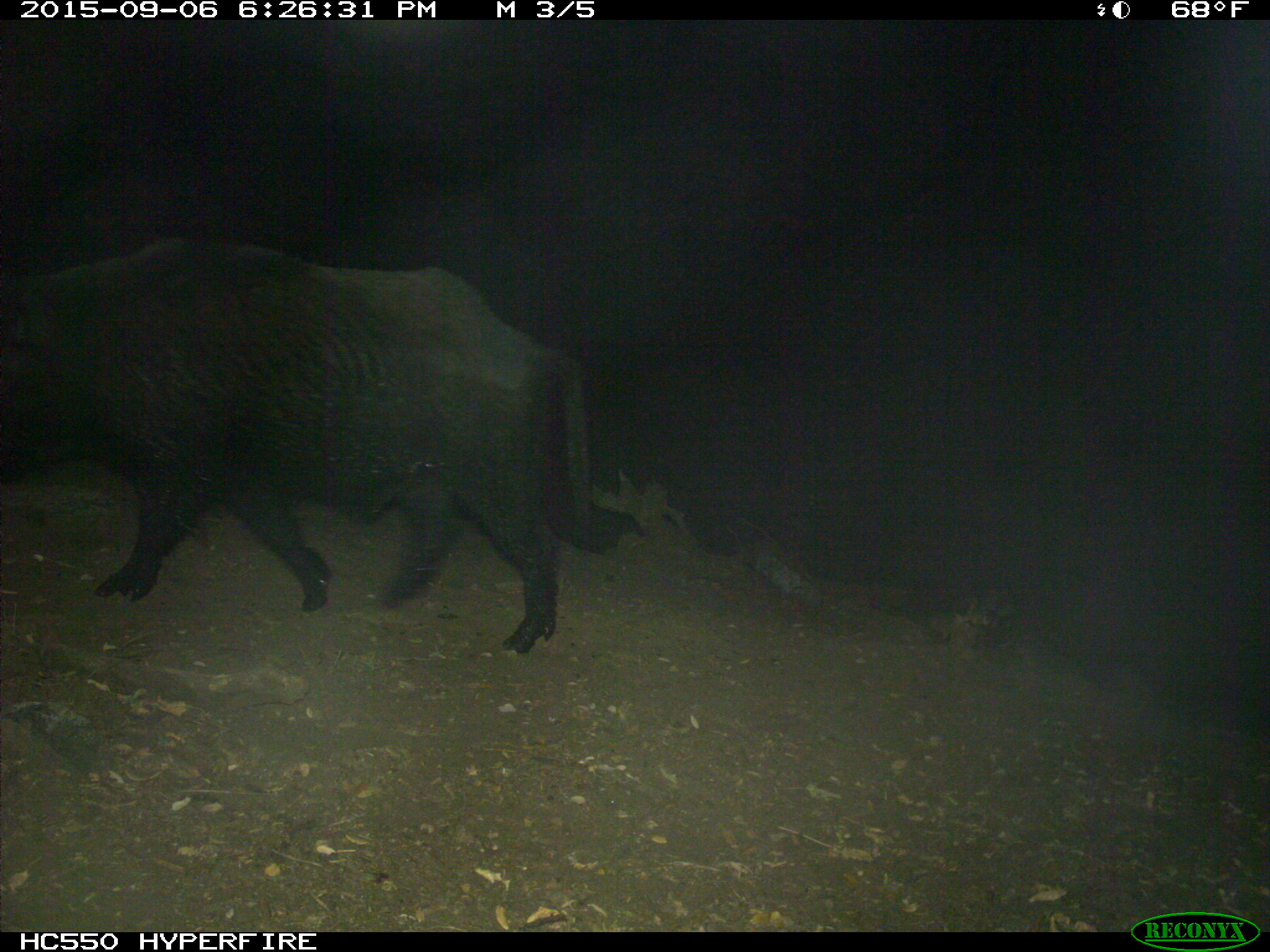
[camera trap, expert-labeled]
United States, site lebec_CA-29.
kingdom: Animalia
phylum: Chordata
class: Mammalia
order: Artiodactyla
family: Suidae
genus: Sus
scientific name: Sus scrofa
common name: wild boar